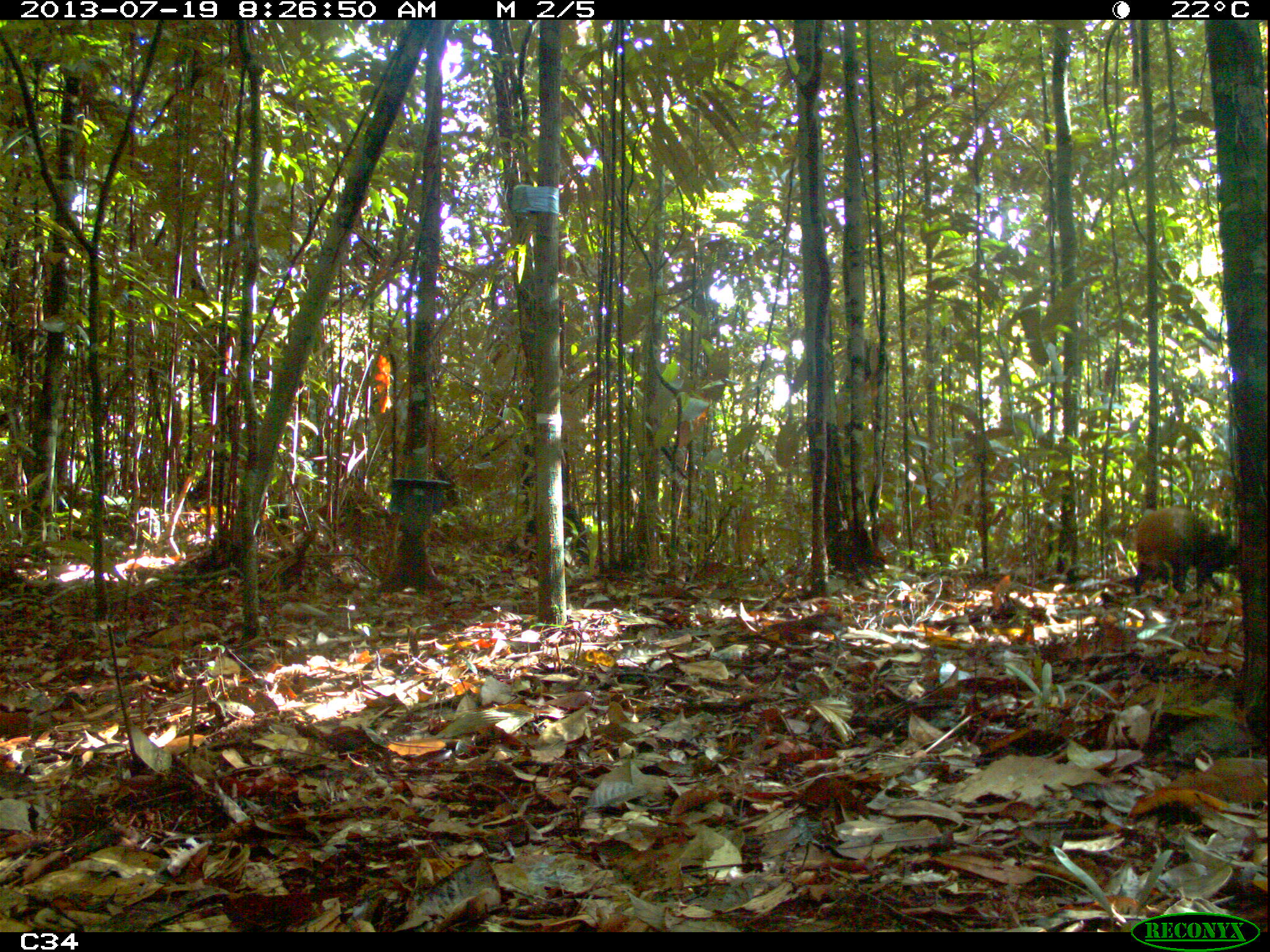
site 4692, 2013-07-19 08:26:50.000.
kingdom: Animalia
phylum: Chordata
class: Mammalia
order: Rodentia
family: Dasyproctidae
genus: Dasyprocta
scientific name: Dasyprocta leporina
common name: red-rumped agouti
Dasyprocta leporina (red-rumped agouti), count 2, age adult.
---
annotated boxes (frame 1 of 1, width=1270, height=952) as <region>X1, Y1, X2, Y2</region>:
dasyprocta leporina: <region>1130, 501, 1241, 601</region>